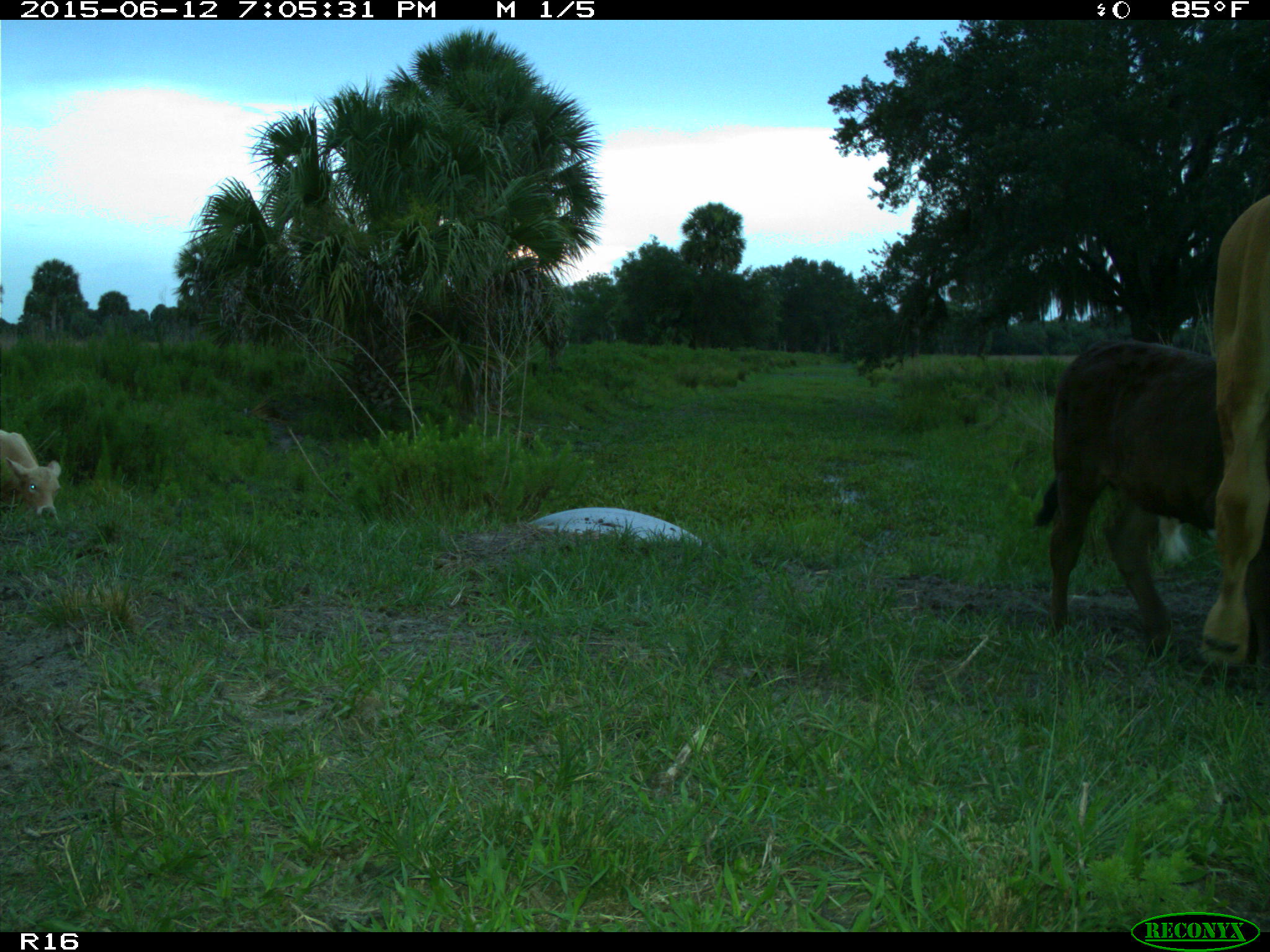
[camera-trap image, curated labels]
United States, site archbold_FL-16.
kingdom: Animalia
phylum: Chordata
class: Mammalia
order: Artiodactyla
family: Bovidae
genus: Bos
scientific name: Bos taurus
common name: domestic cow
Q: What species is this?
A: Bos taurus (domestic cow).